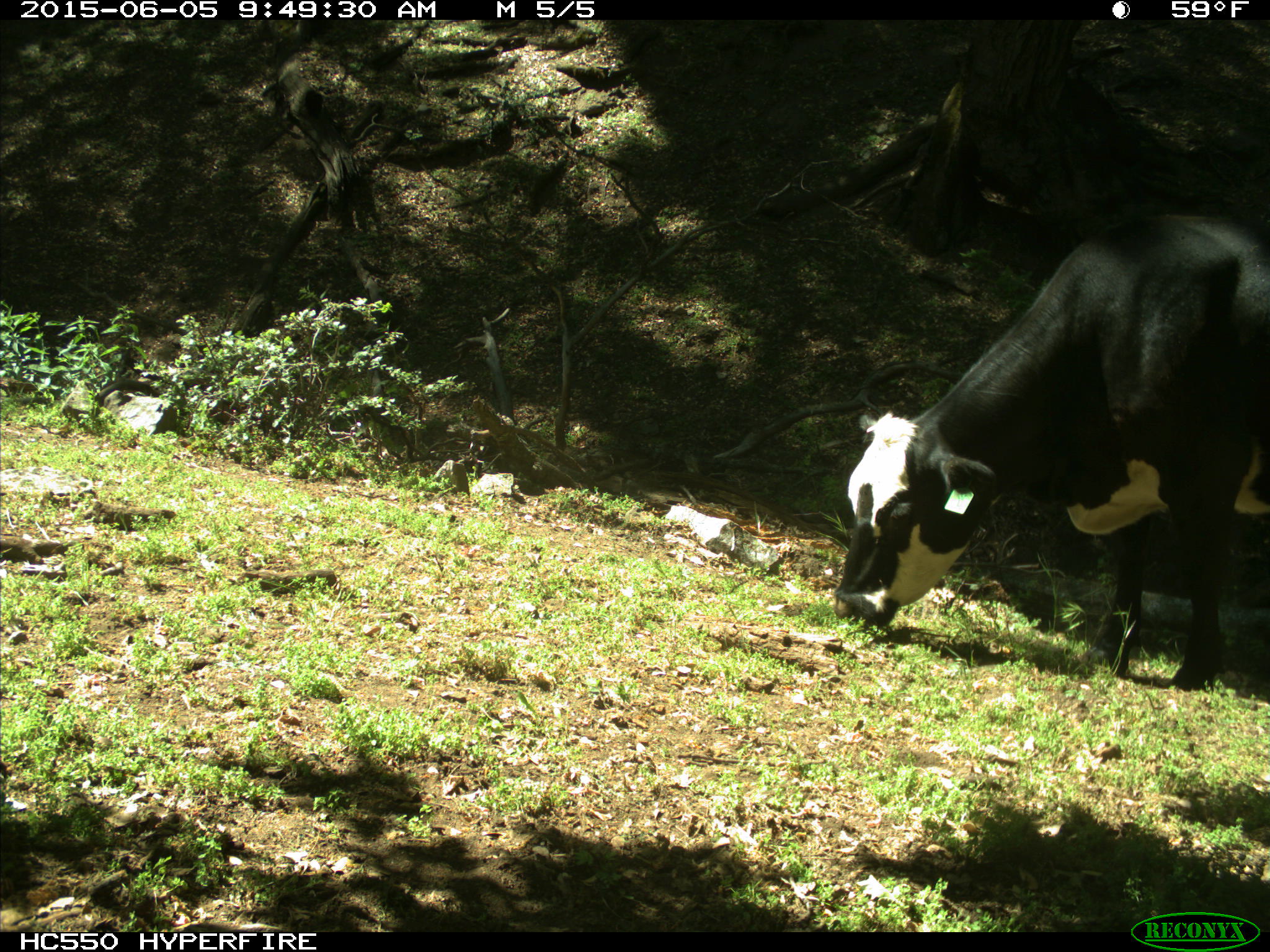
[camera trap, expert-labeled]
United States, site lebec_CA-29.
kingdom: Animalia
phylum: Chordata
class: Mammalia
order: Artiodactyla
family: Bovidae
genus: Bos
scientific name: Bos taurus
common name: domestic cow